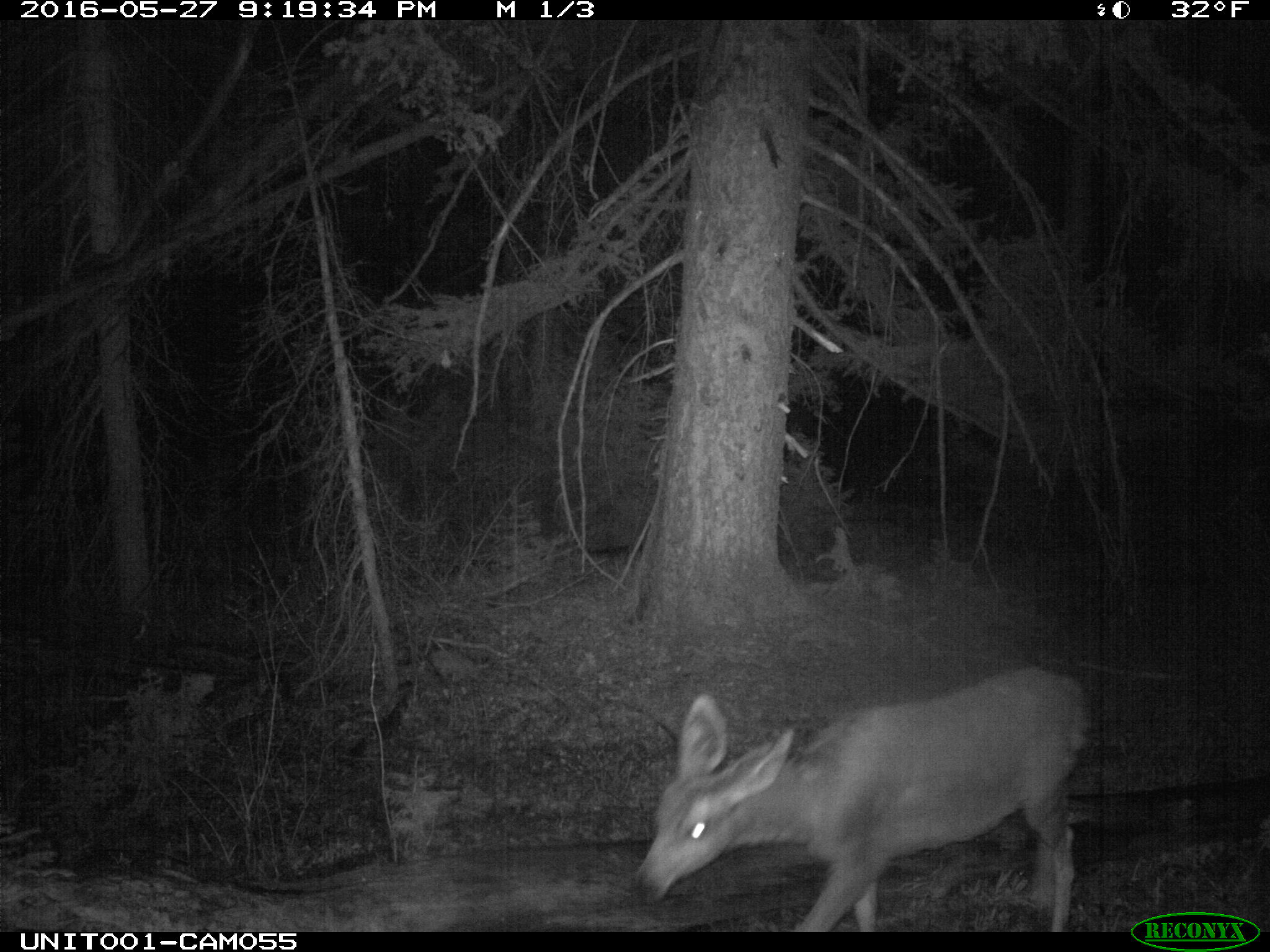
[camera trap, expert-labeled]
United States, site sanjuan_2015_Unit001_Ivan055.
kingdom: Animalia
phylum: Chordata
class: Mammalia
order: Artiodactyla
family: Cervidae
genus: Odocoileus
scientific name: Odocoileus hemionus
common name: mule deer